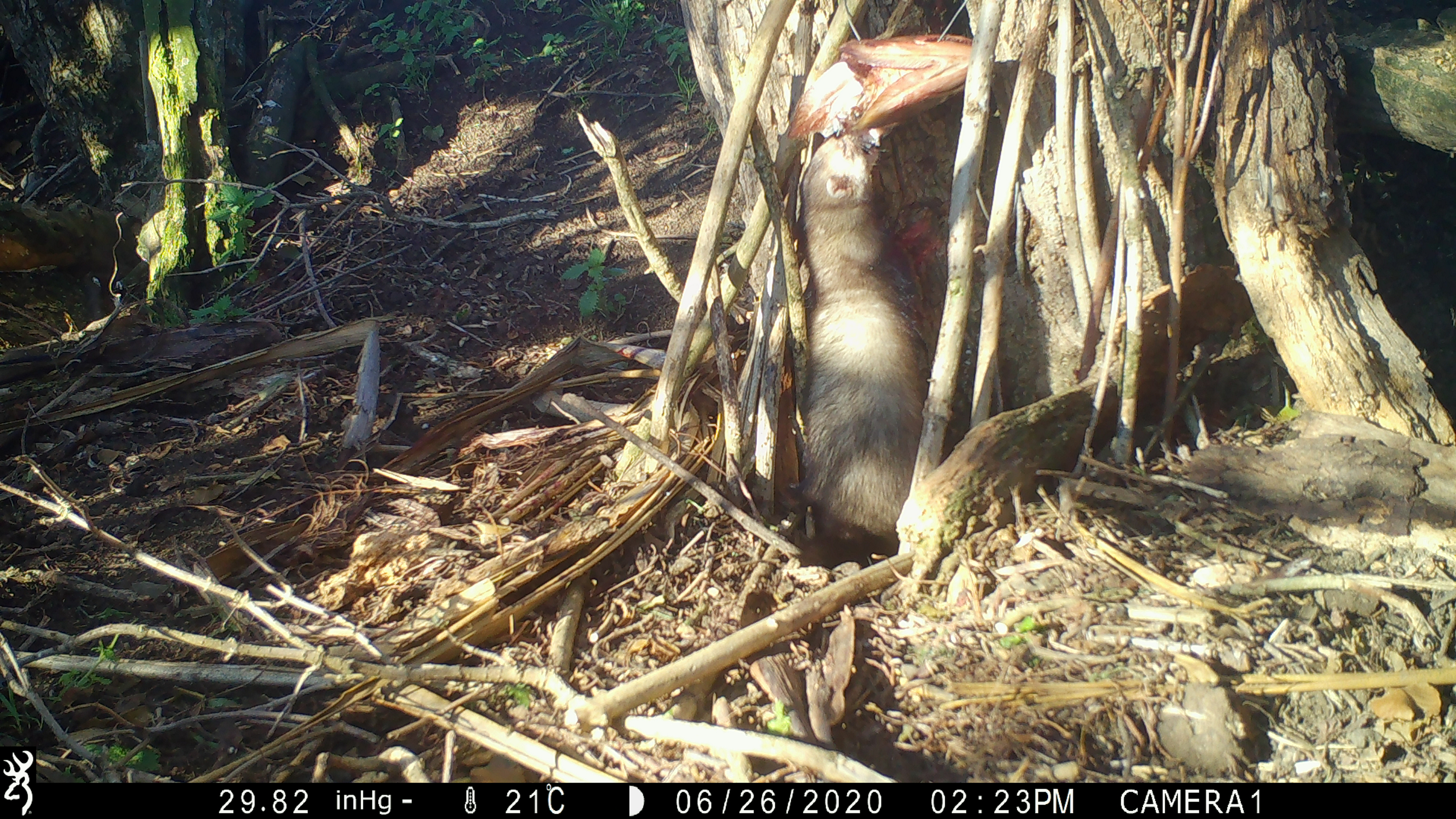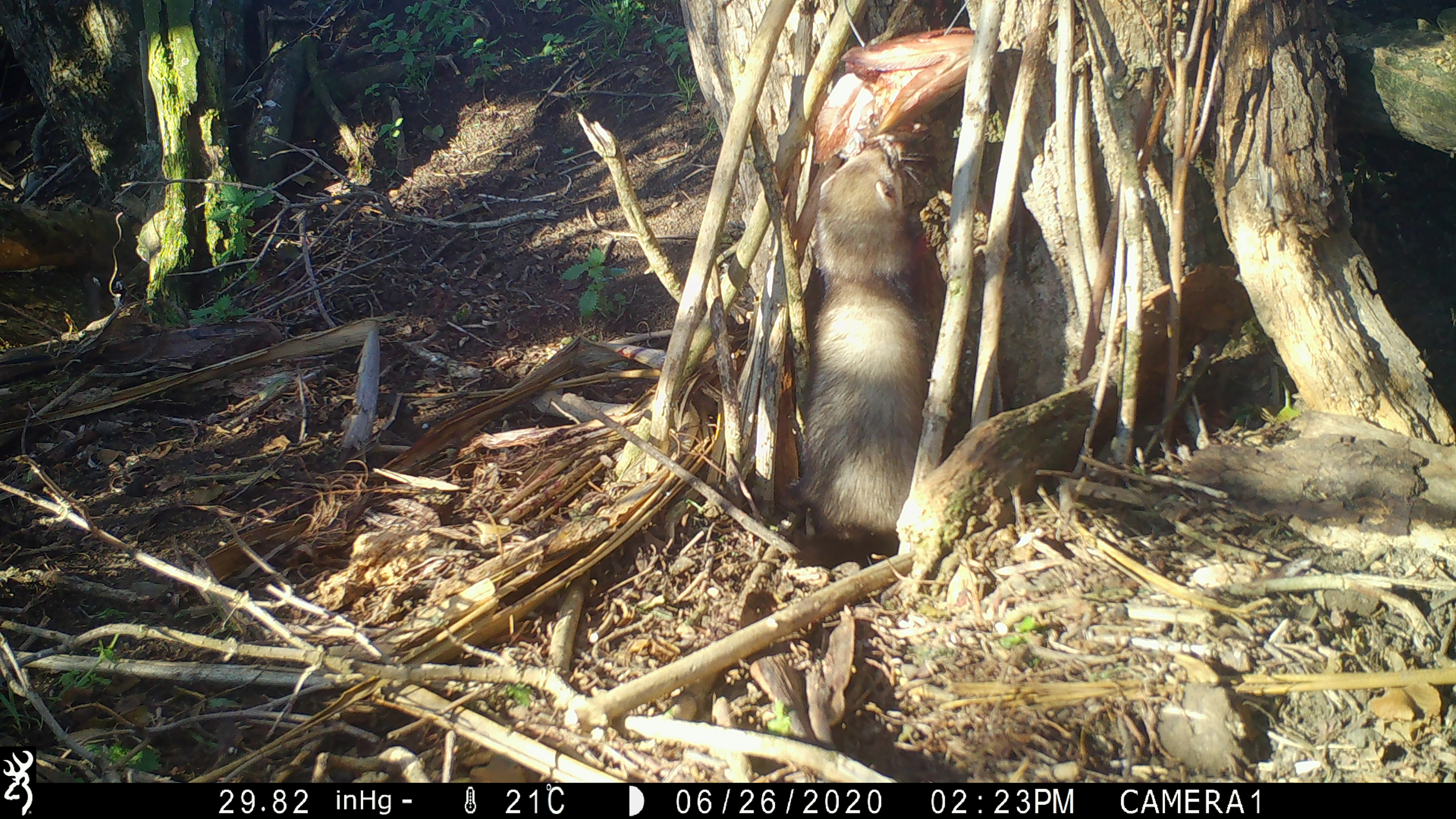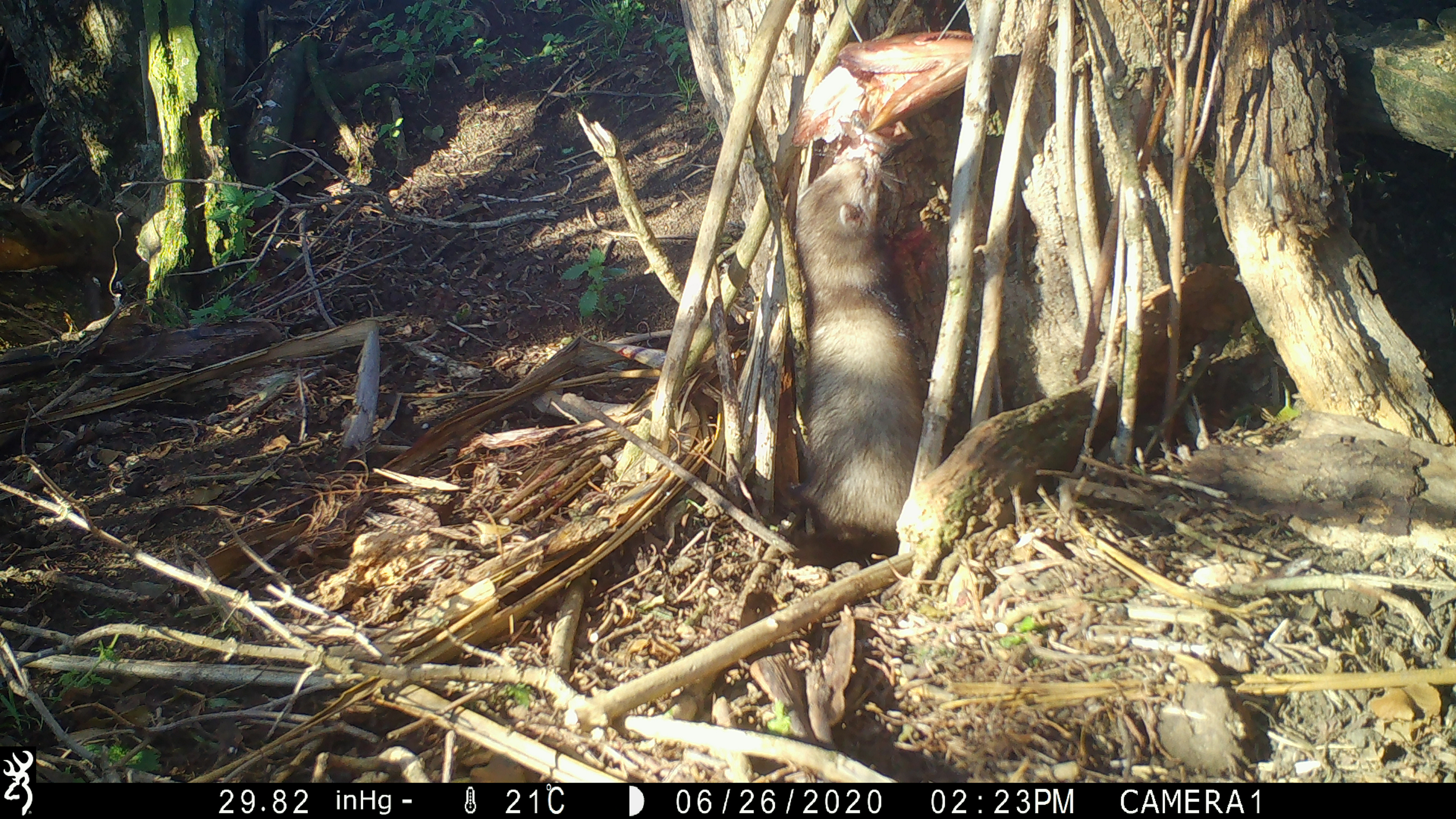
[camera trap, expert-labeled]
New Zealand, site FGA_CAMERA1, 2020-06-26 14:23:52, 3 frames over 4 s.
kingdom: Animalia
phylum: Chordata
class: Mammalia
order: Carnivora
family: Mustelidae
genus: Mustela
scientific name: Mustela furo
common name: ferret